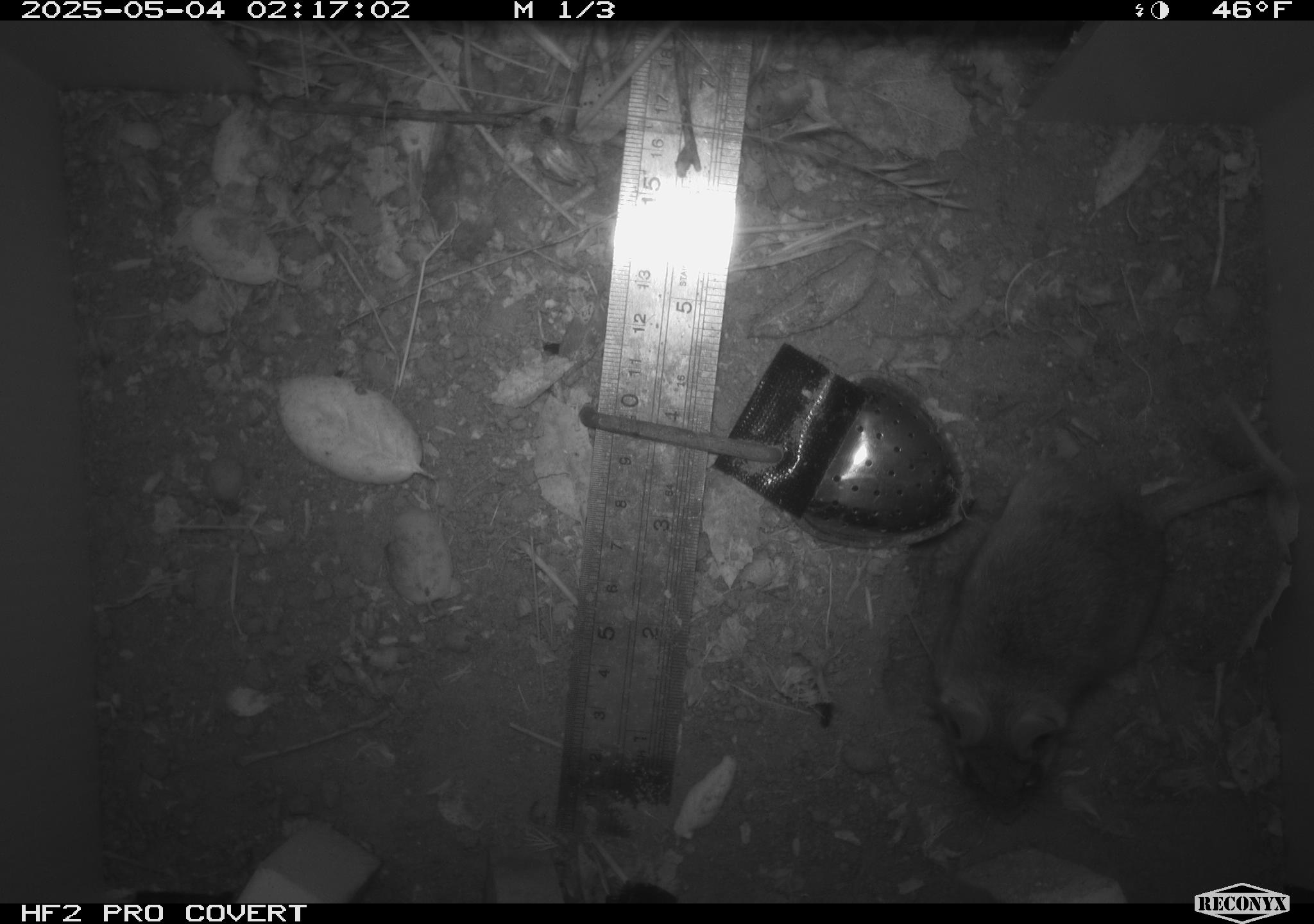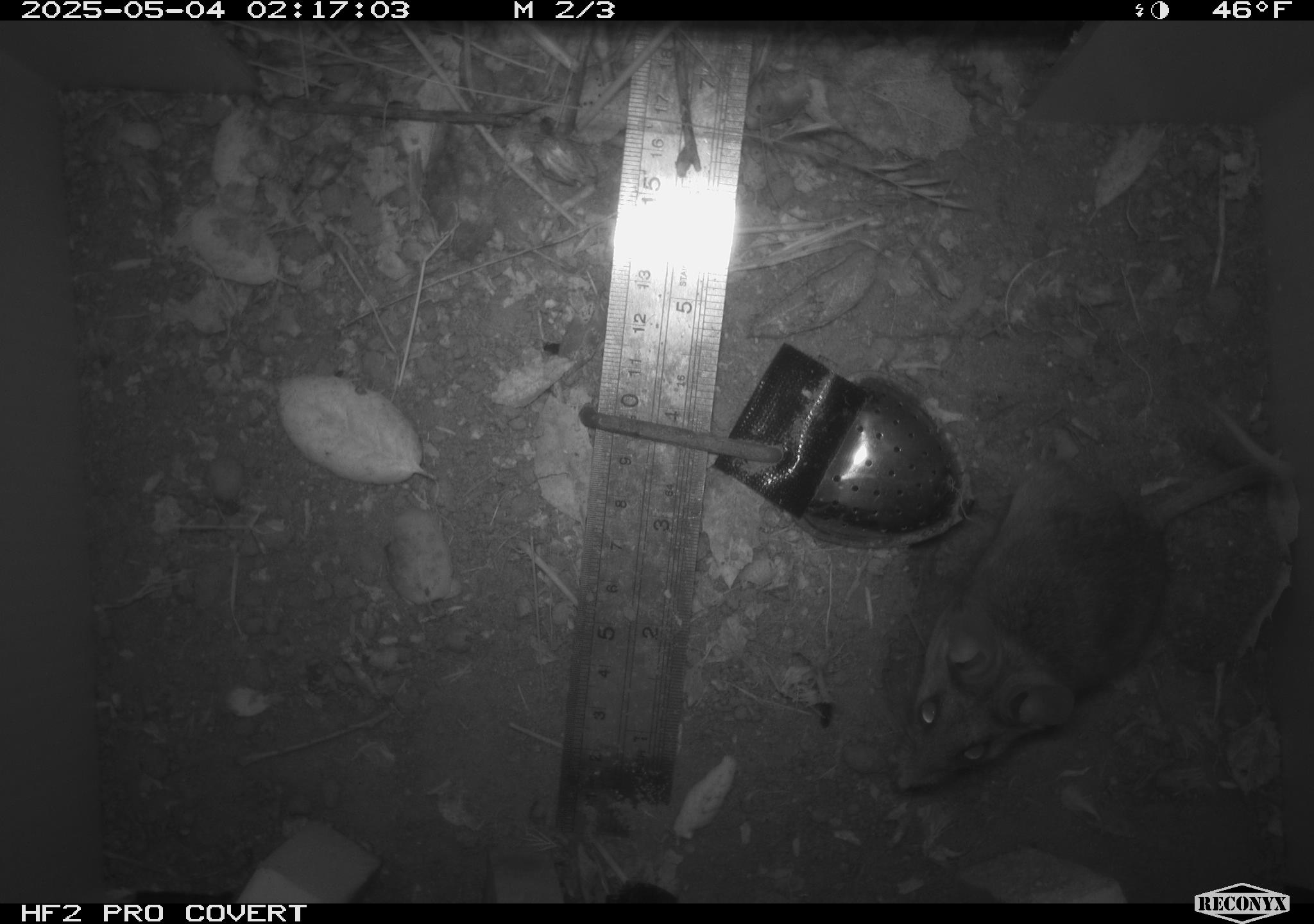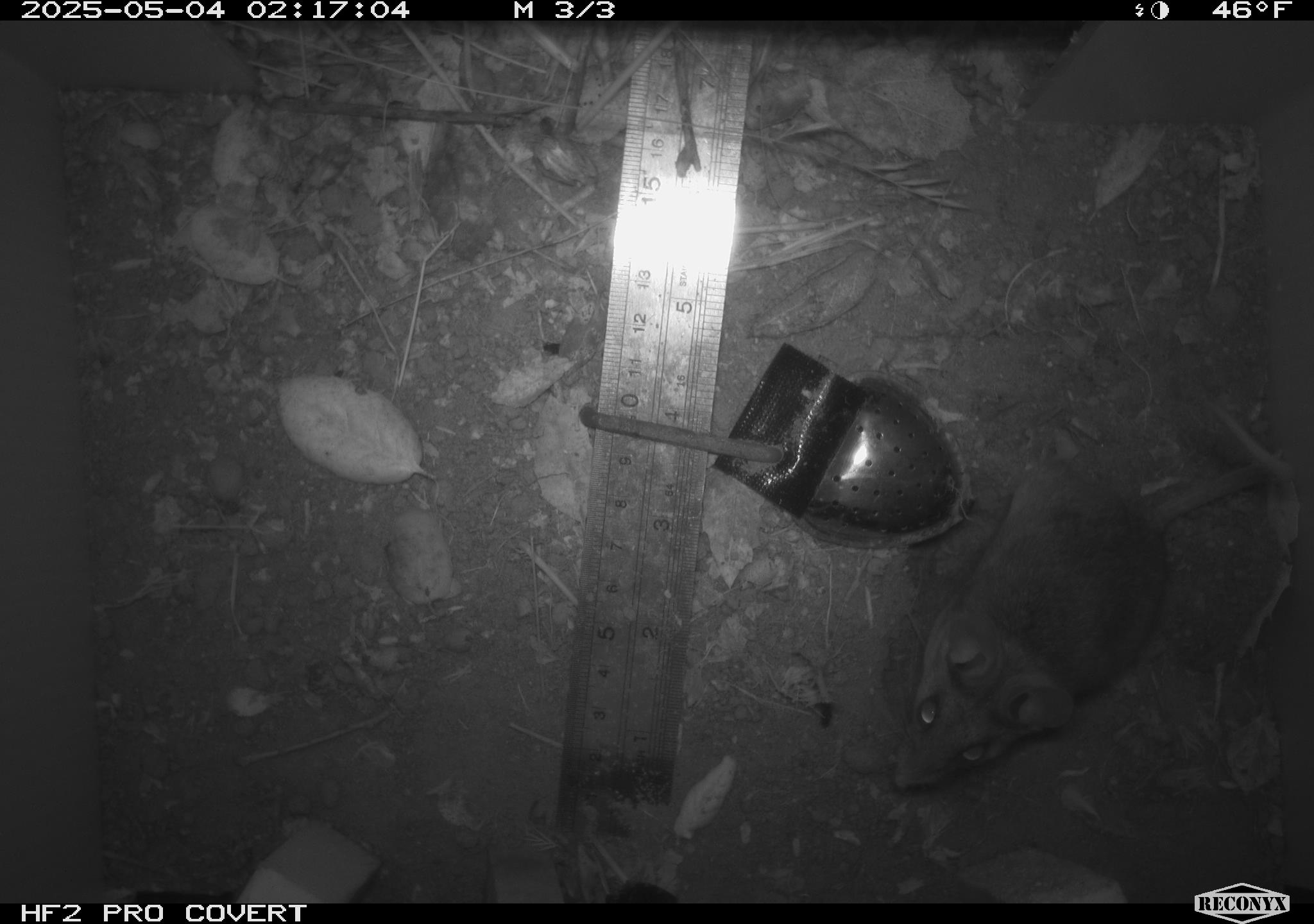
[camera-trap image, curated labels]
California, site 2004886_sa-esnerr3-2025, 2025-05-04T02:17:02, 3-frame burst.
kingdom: Animalia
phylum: Chordata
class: Mammalia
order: Rodentia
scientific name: Rodentia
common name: rodent